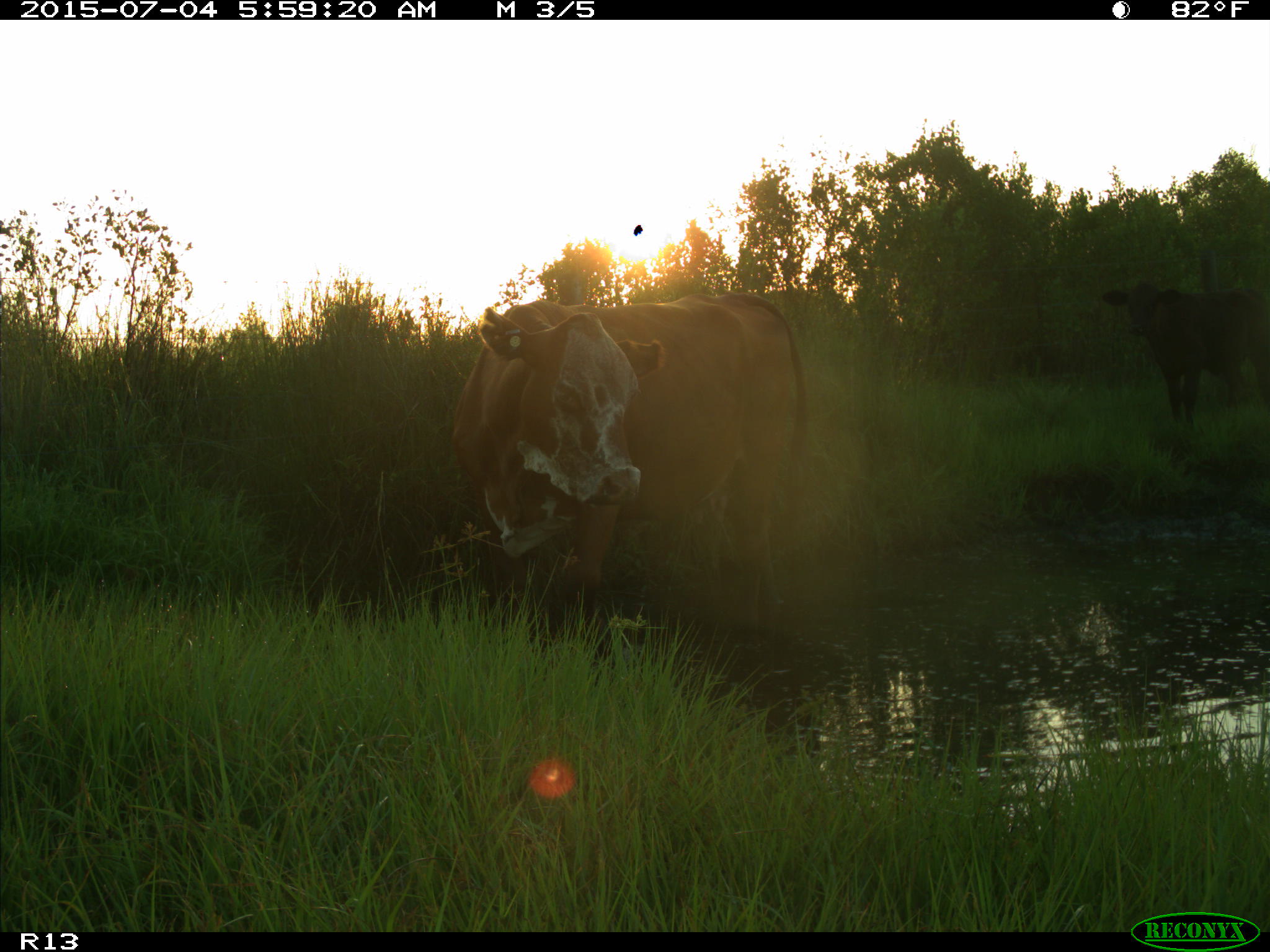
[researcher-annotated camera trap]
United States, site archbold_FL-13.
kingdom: Animalia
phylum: Chordata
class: Mammalia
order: Artiodactyla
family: Bovidae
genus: Bos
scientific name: Bos taurus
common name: domestic cow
Bos taurus (domestic cow).